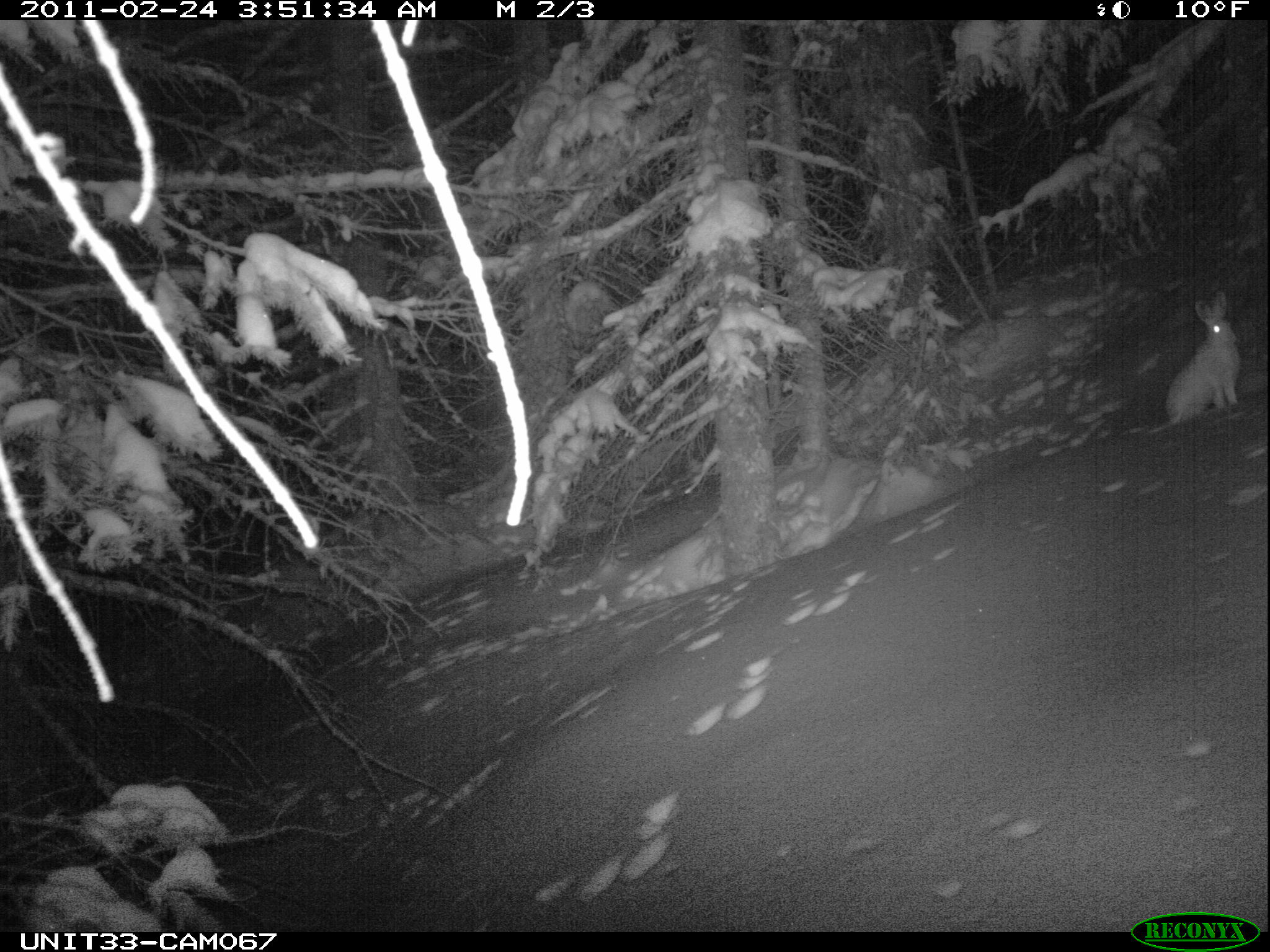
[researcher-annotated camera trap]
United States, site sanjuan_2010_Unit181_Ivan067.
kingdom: Animalia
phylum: Chordata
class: Mammalia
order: Lagomorpha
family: Leporidae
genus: Lepus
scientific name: Lepus americanus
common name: snowshoe hare